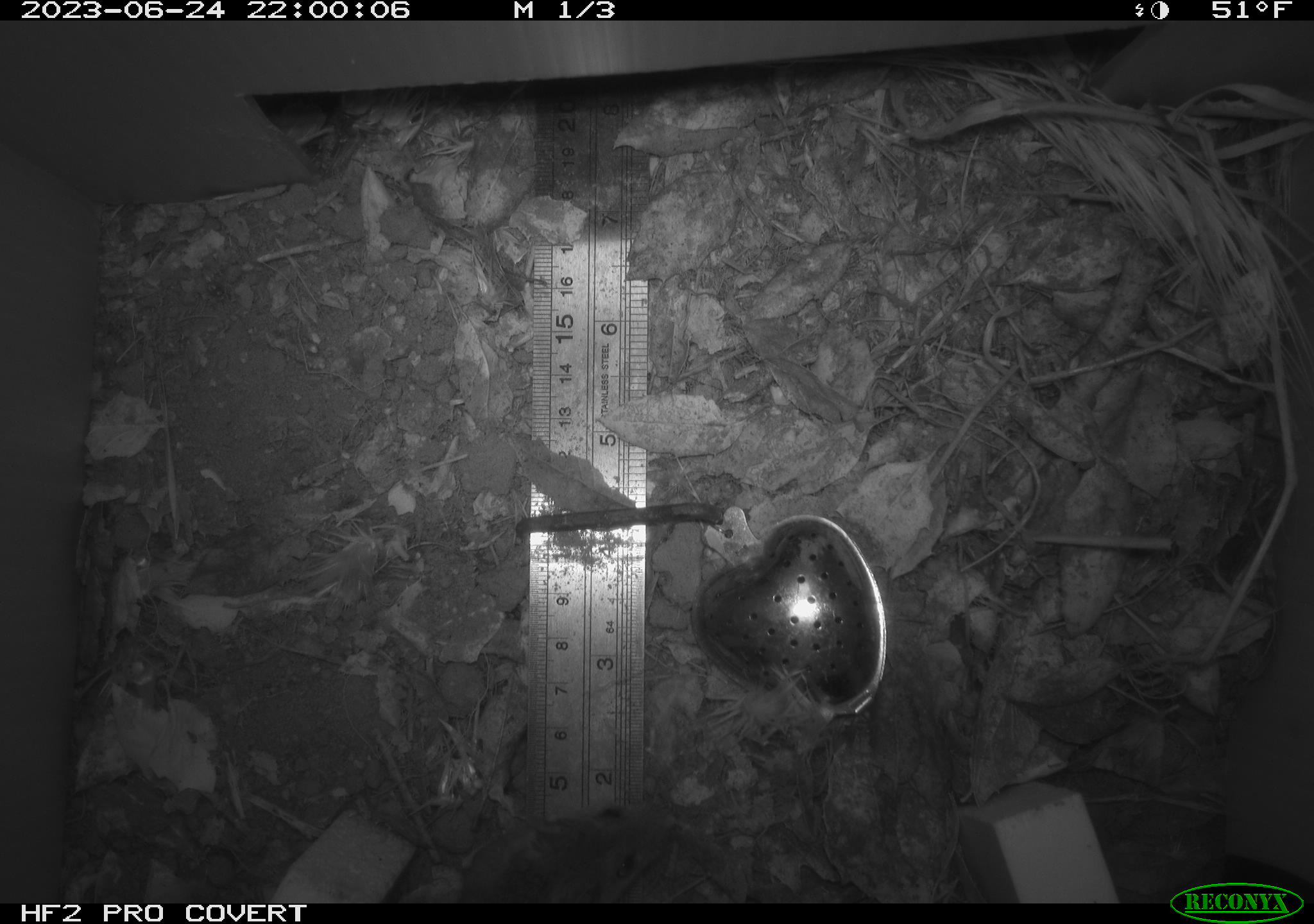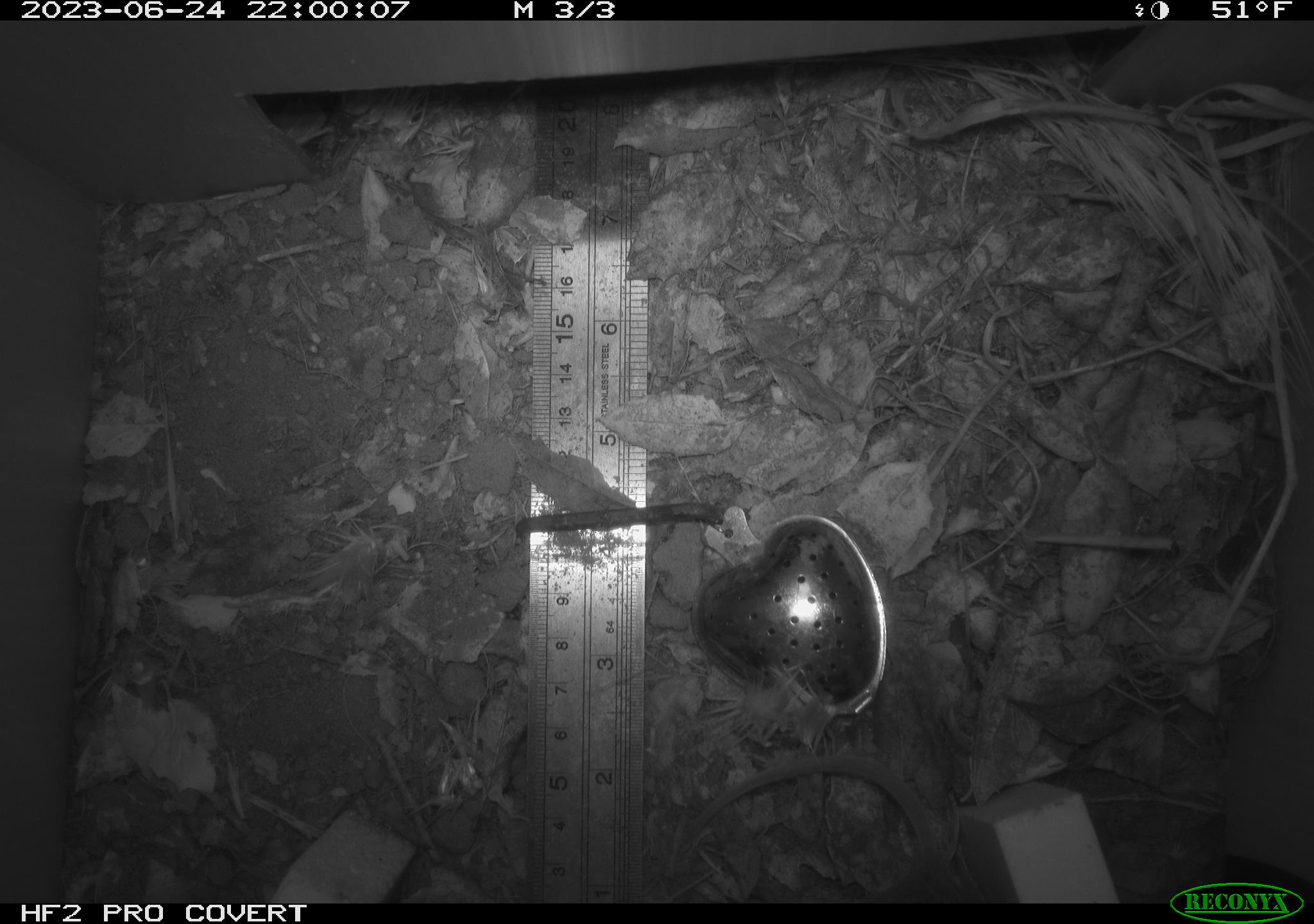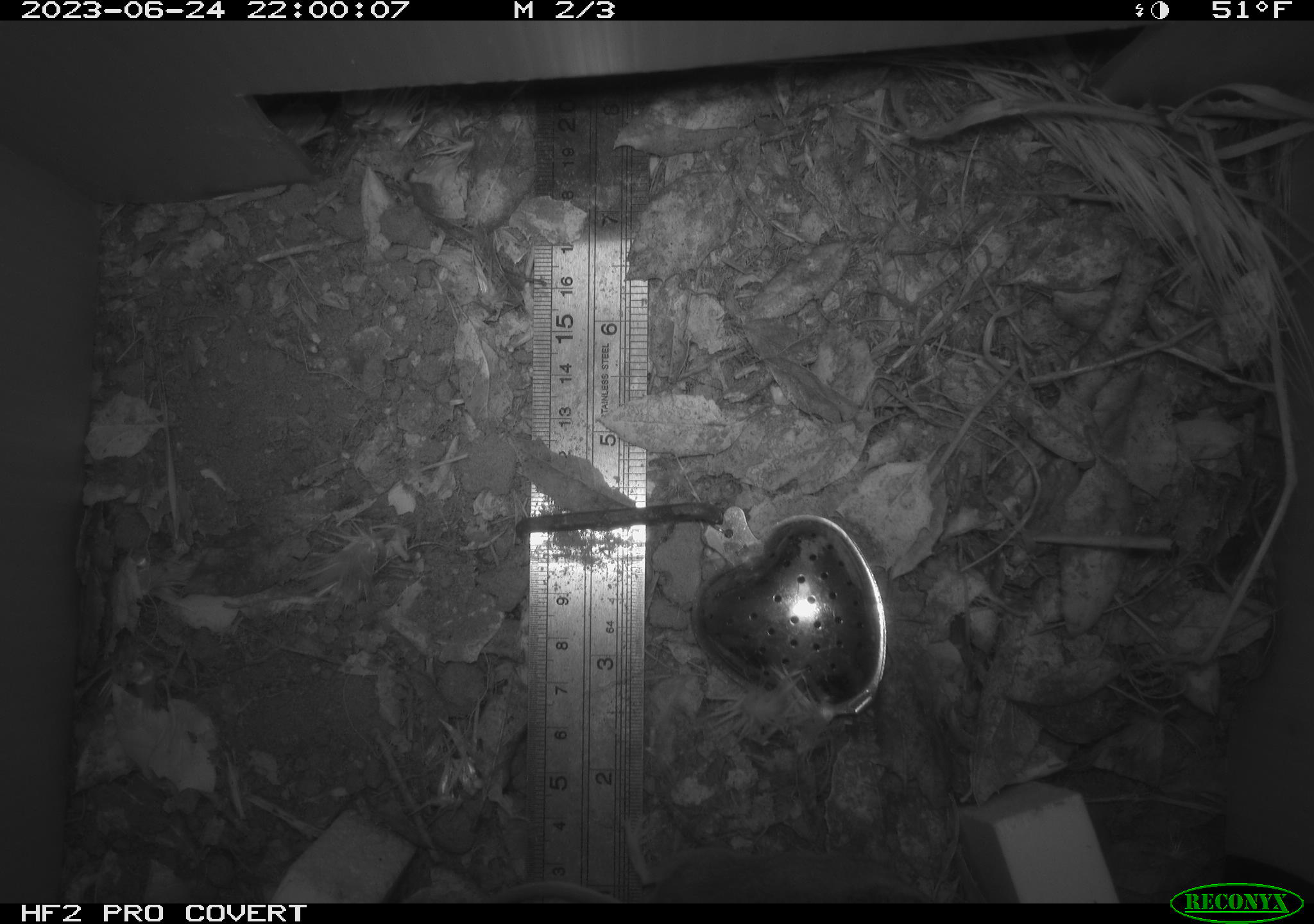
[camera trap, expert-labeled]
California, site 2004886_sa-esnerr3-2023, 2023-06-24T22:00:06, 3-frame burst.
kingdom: Animalia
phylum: Chordata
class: Mammalia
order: Rodentia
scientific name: Rodentia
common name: mouse species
Mouse species (Rodentia).